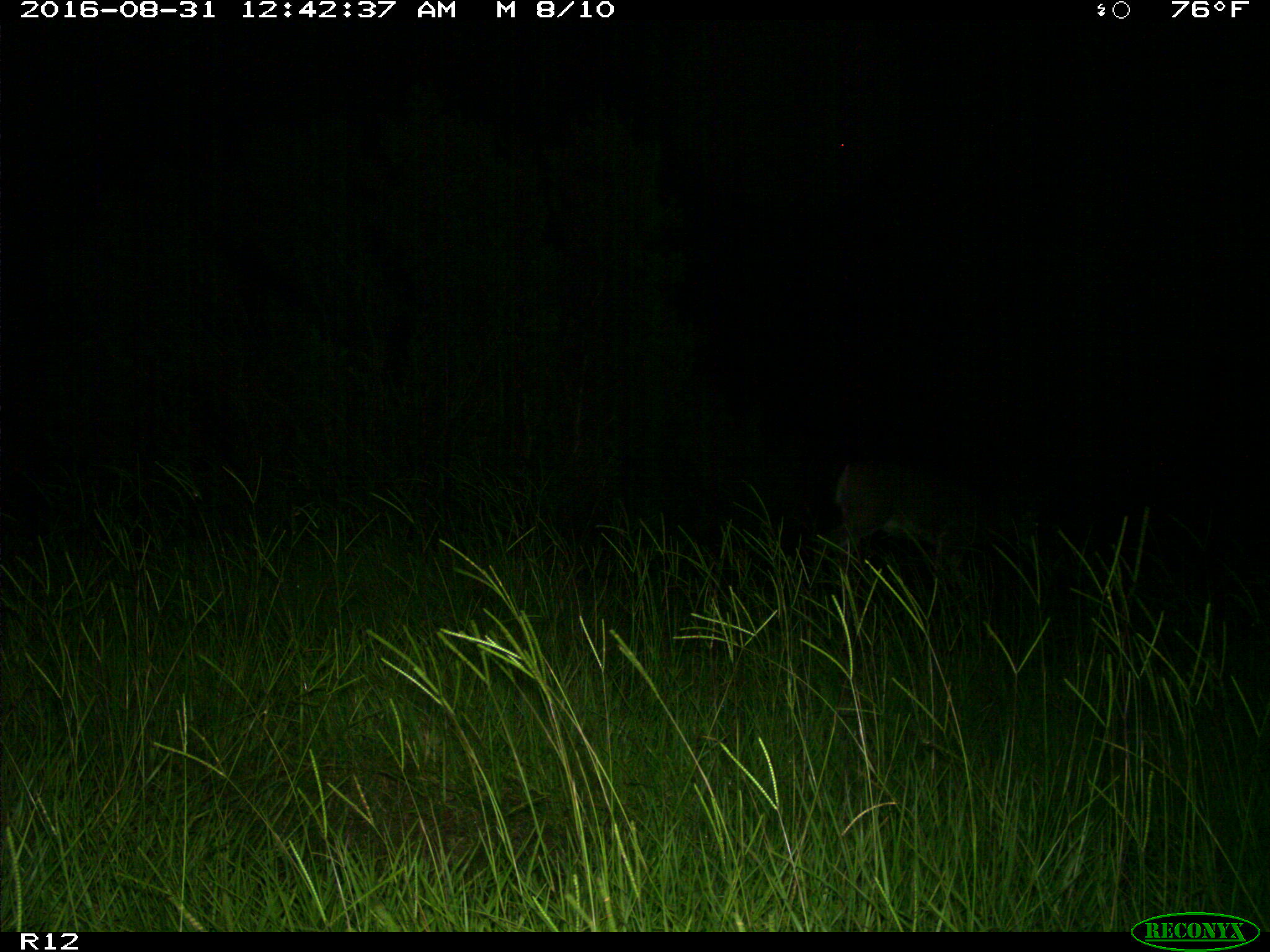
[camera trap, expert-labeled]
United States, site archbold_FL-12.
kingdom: Animalia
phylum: Chordata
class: Mammalia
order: Artiodactyla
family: Cervidae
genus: Odocoileus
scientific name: Odocoileus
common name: deer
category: unidentified deer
Unidentified deer (deer) (Odocoileus).